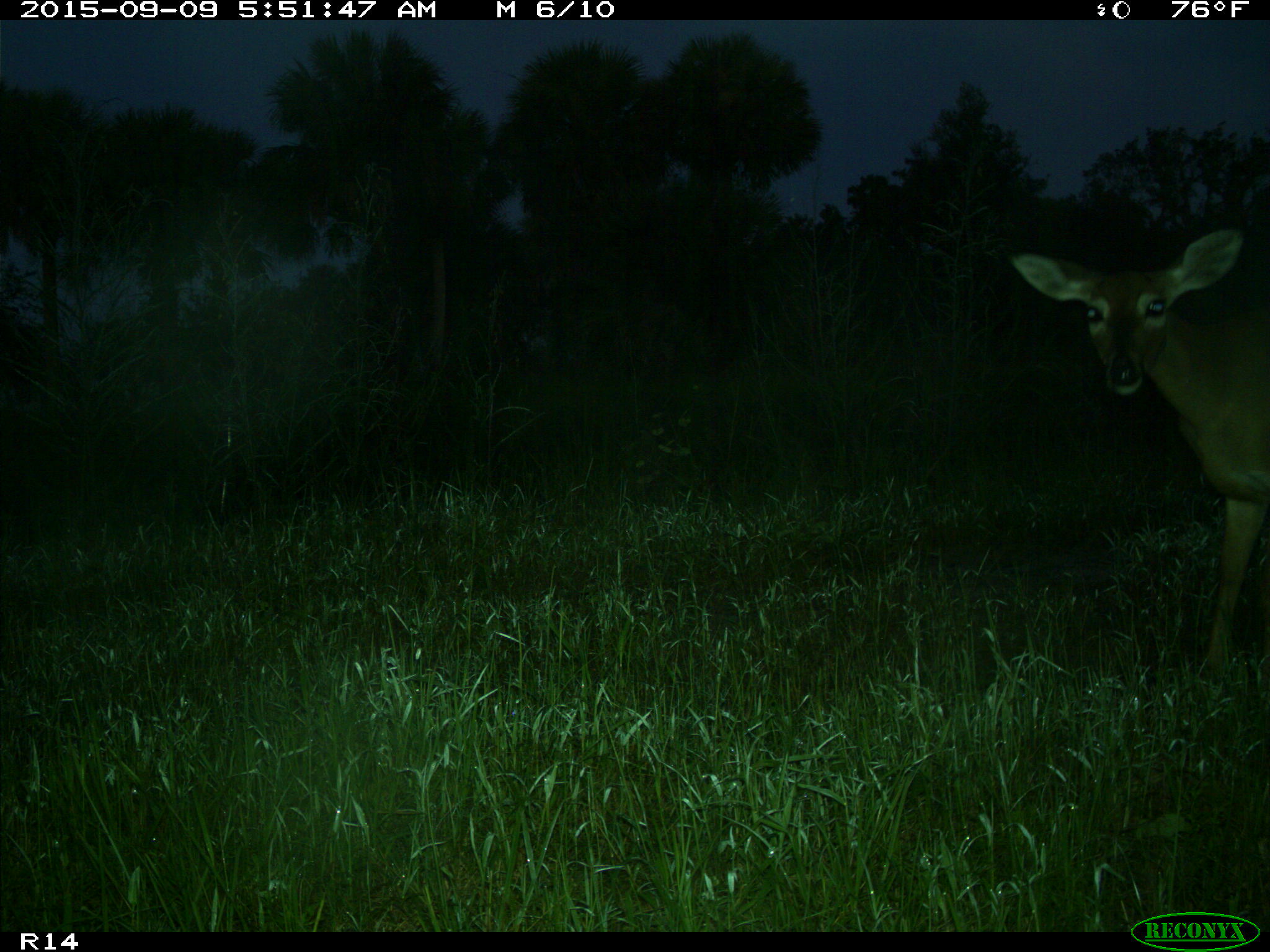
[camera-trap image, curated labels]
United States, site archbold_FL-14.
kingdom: Animalia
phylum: Chordata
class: Mammalia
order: Artiodactyla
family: Cervidae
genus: Odocoileus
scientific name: Odocoileus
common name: deer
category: unidentified deer